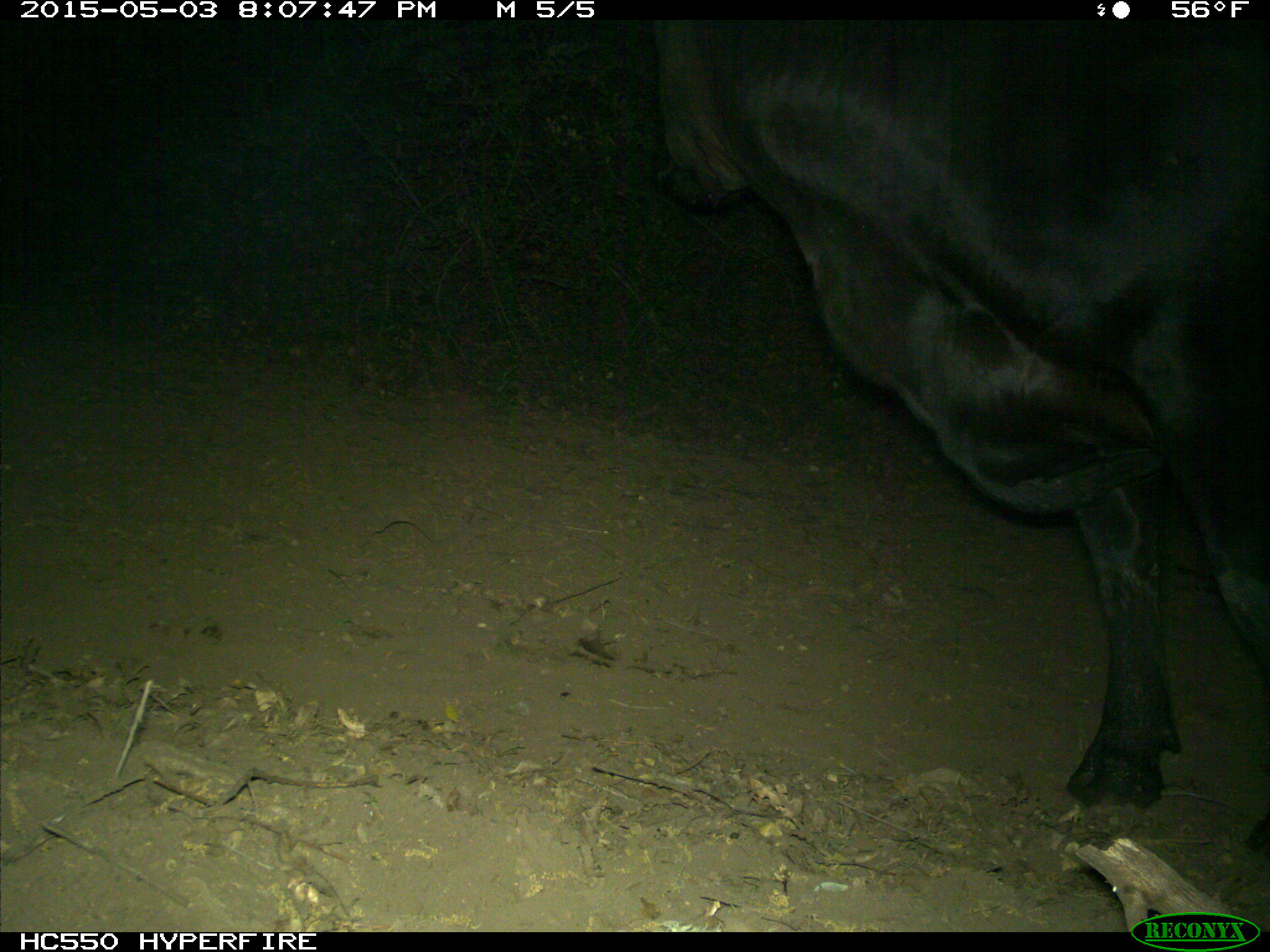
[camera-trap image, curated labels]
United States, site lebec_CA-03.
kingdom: Animalia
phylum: Chordata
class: Mammalia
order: Artiodactyla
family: Bovidae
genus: Bos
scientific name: Bos taurus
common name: domestic cow